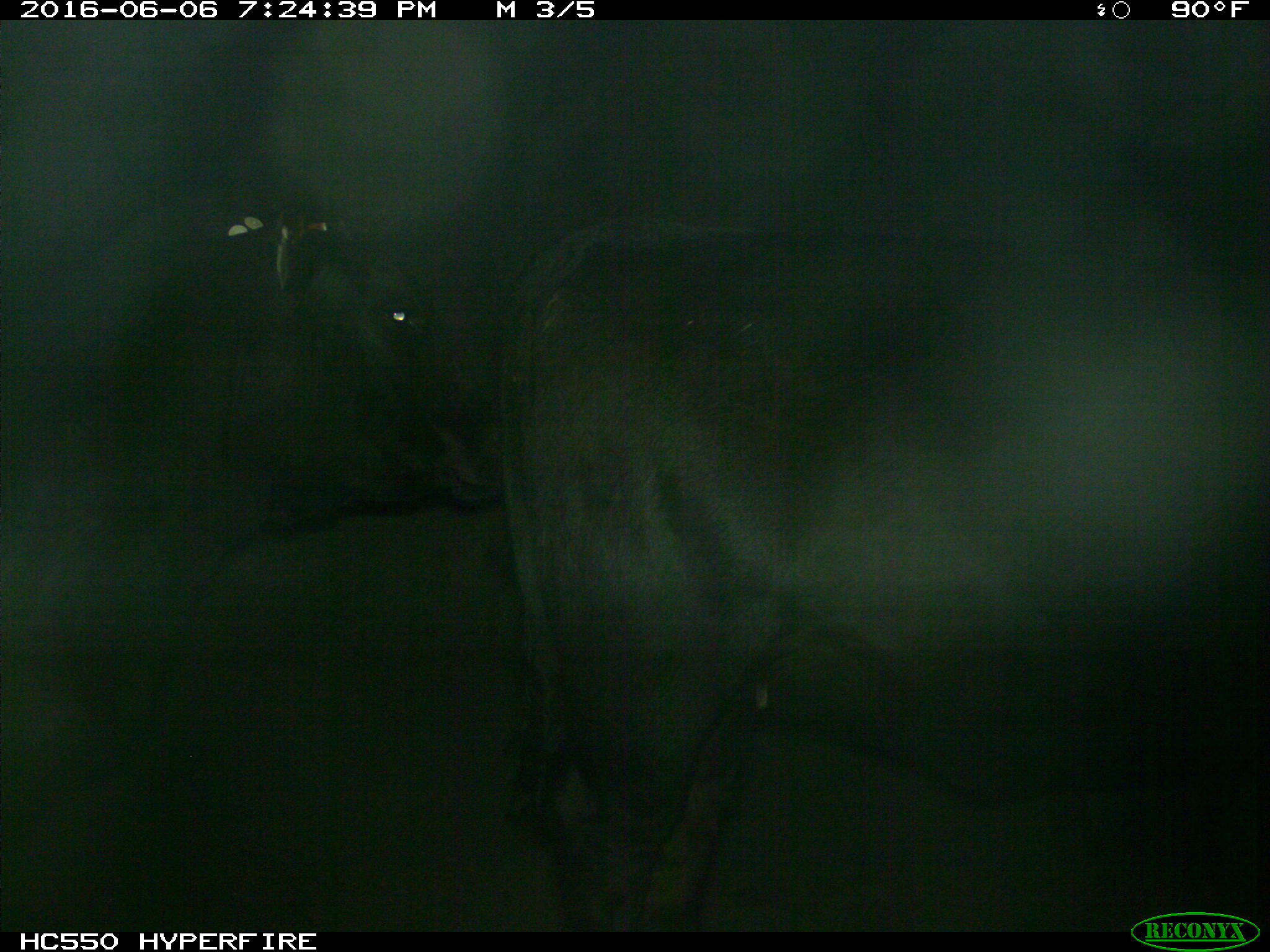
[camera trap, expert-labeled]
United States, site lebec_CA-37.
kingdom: Animalia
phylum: Chordata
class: Mammalia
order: Artiodactyla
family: Bovidae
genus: Bos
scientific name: Bos taurus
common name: domestic cow